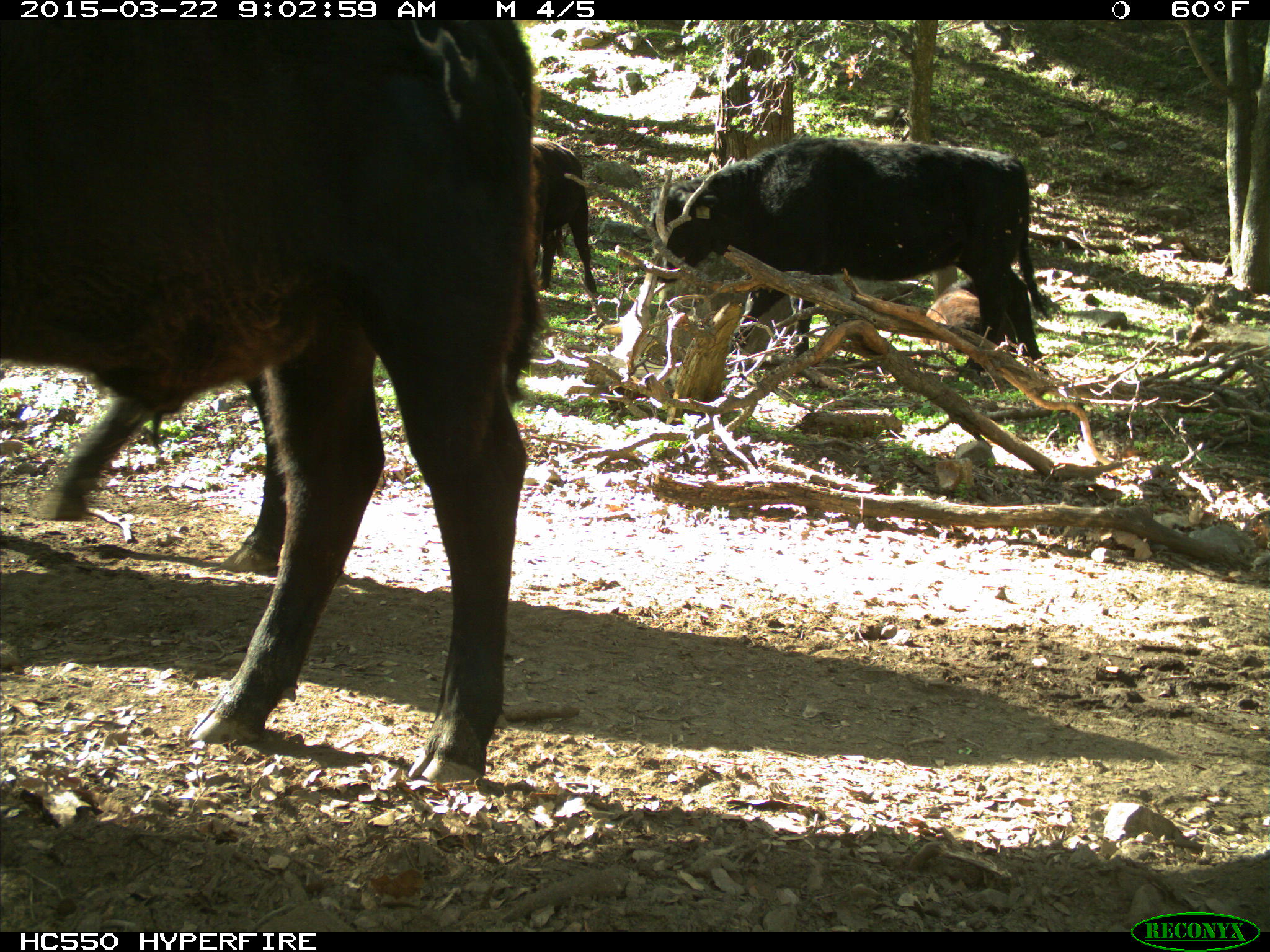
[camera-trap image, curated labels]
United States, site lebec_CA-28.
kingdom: Animalia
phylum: Chordata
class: Mammalia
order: Artiodactyla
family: Bovidae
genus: Bos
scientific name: Bos taurus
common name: domestic cow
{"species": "Bos taurus (domestic cow)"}